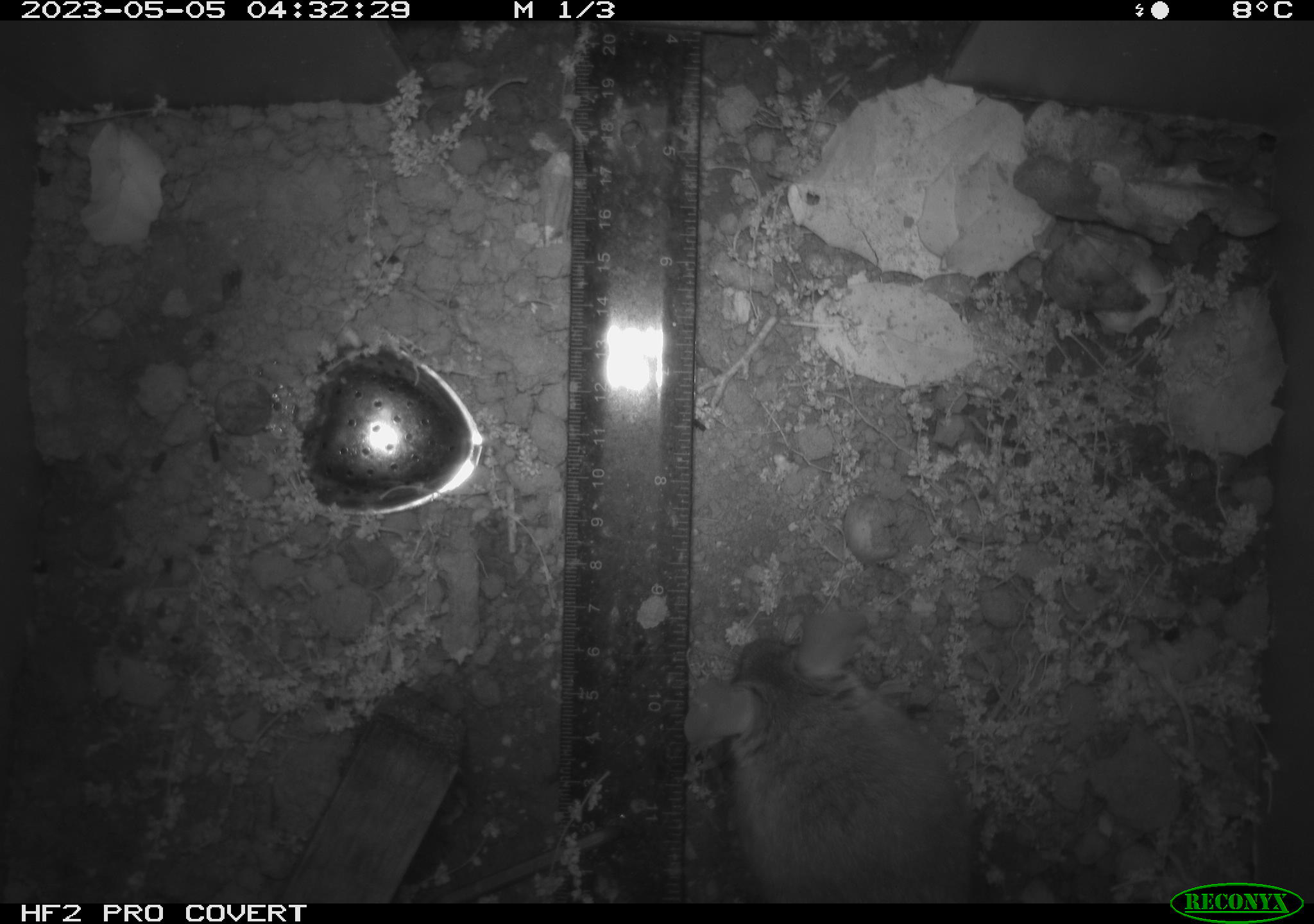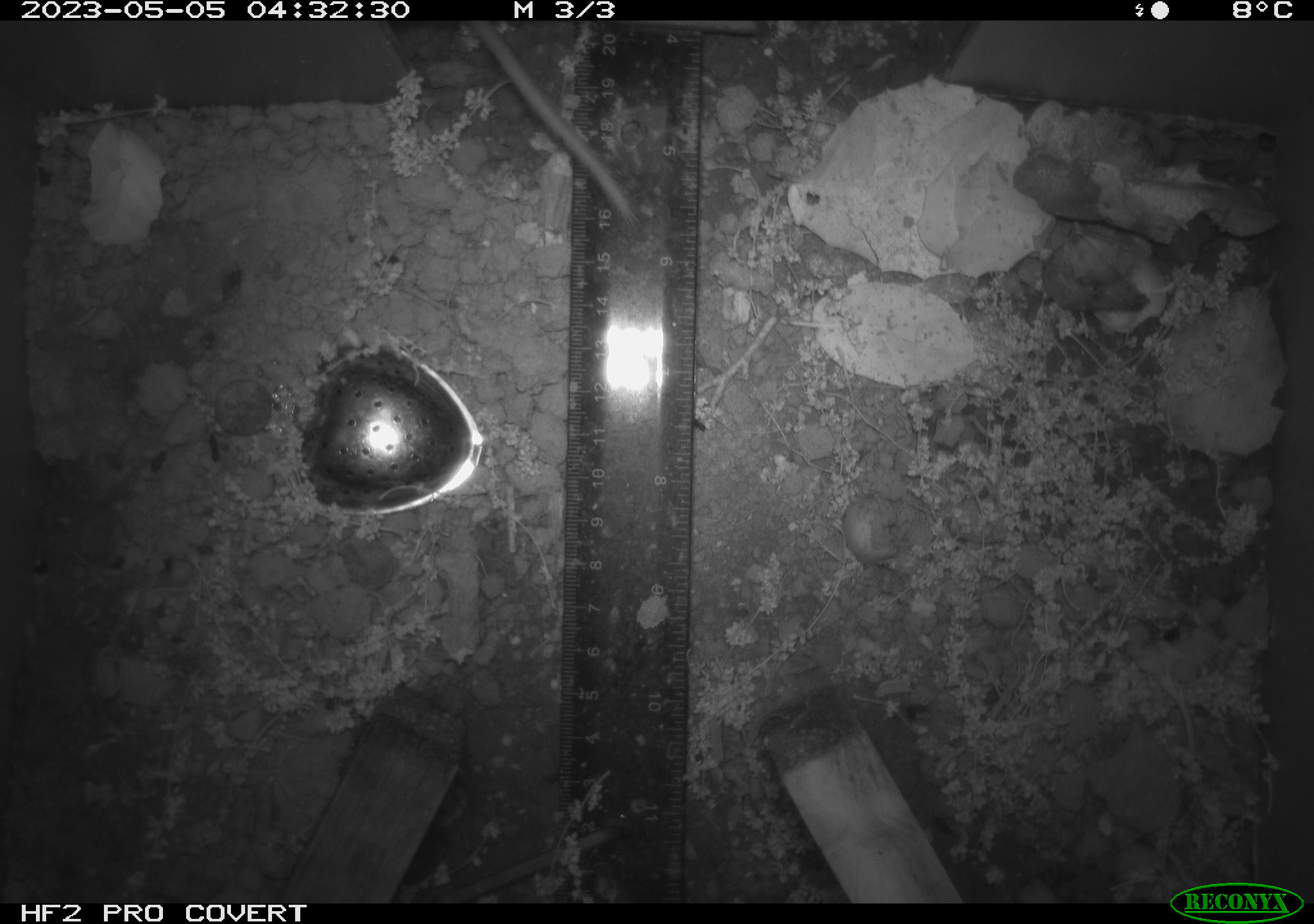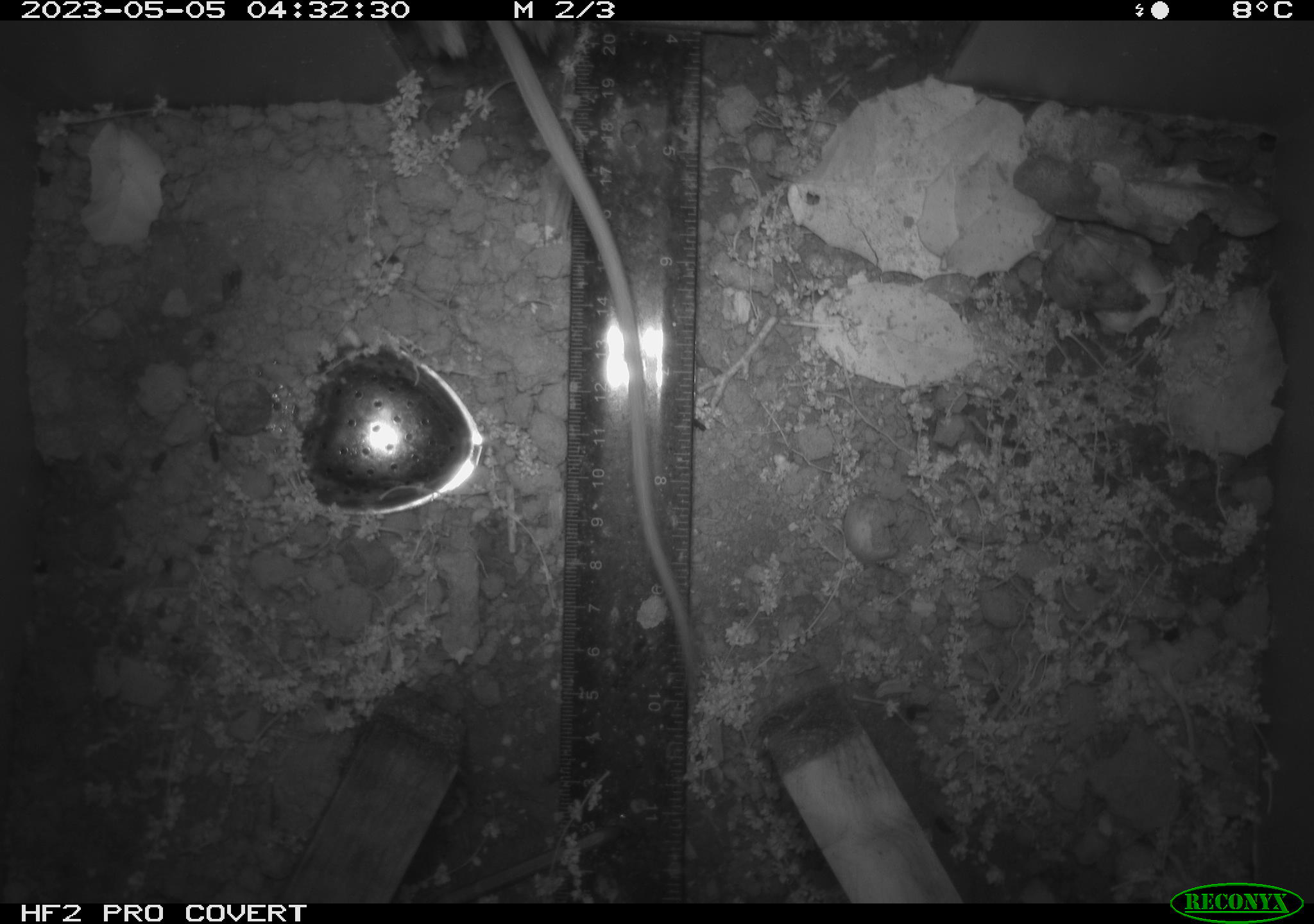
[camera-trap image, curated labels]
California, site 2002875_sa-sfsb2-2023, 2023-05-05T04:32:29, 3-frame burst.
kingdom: Animalia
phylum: Chordata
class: Mammalia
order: Rodentia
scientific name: Rodentia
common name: mouse species